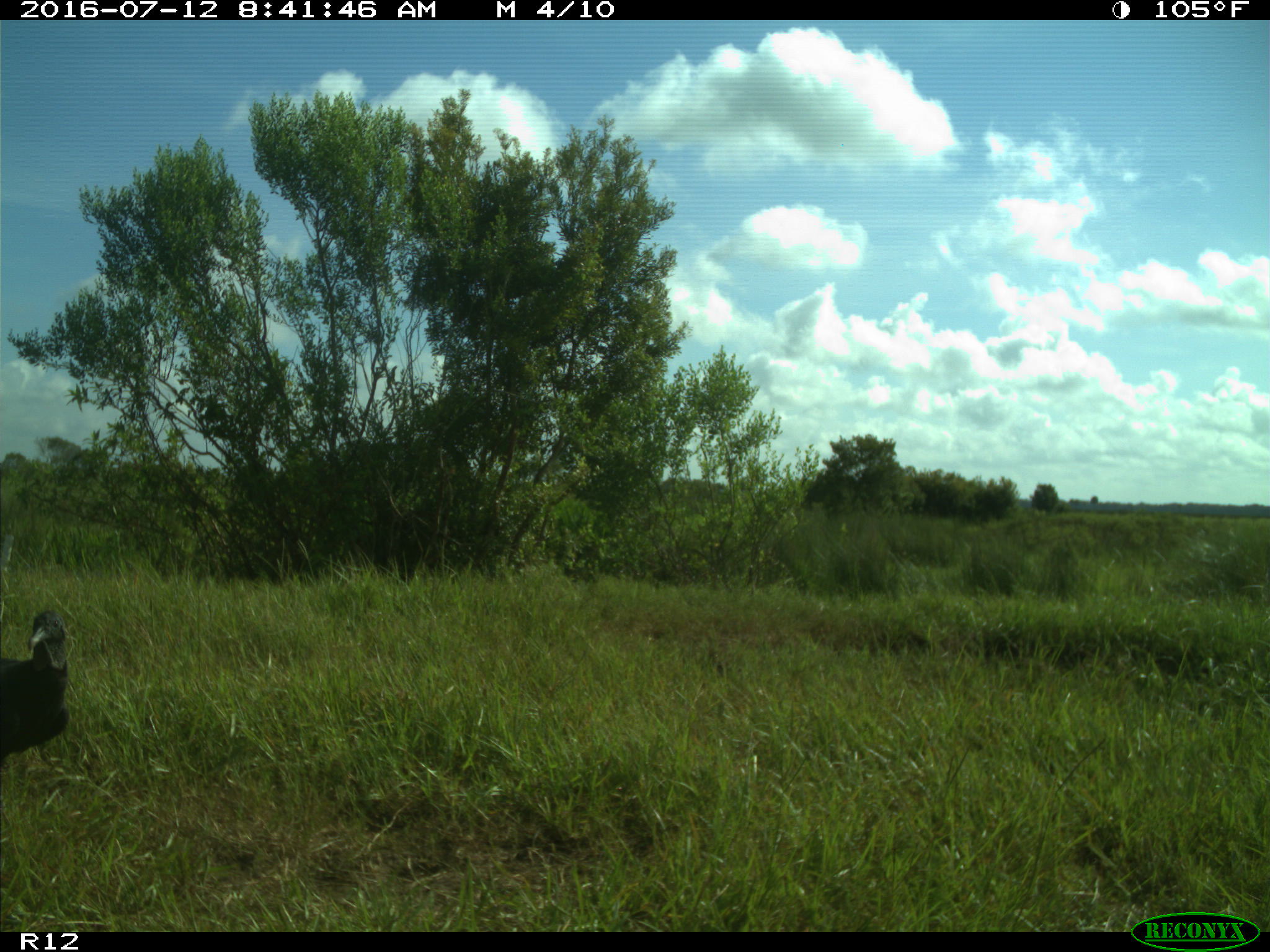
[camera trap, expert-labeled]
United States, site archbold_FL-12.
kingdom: Animalia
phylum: Chordata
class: Aves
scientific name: Aves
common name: birds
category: unidentified bird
Unidentified bird (birds) (Aves).